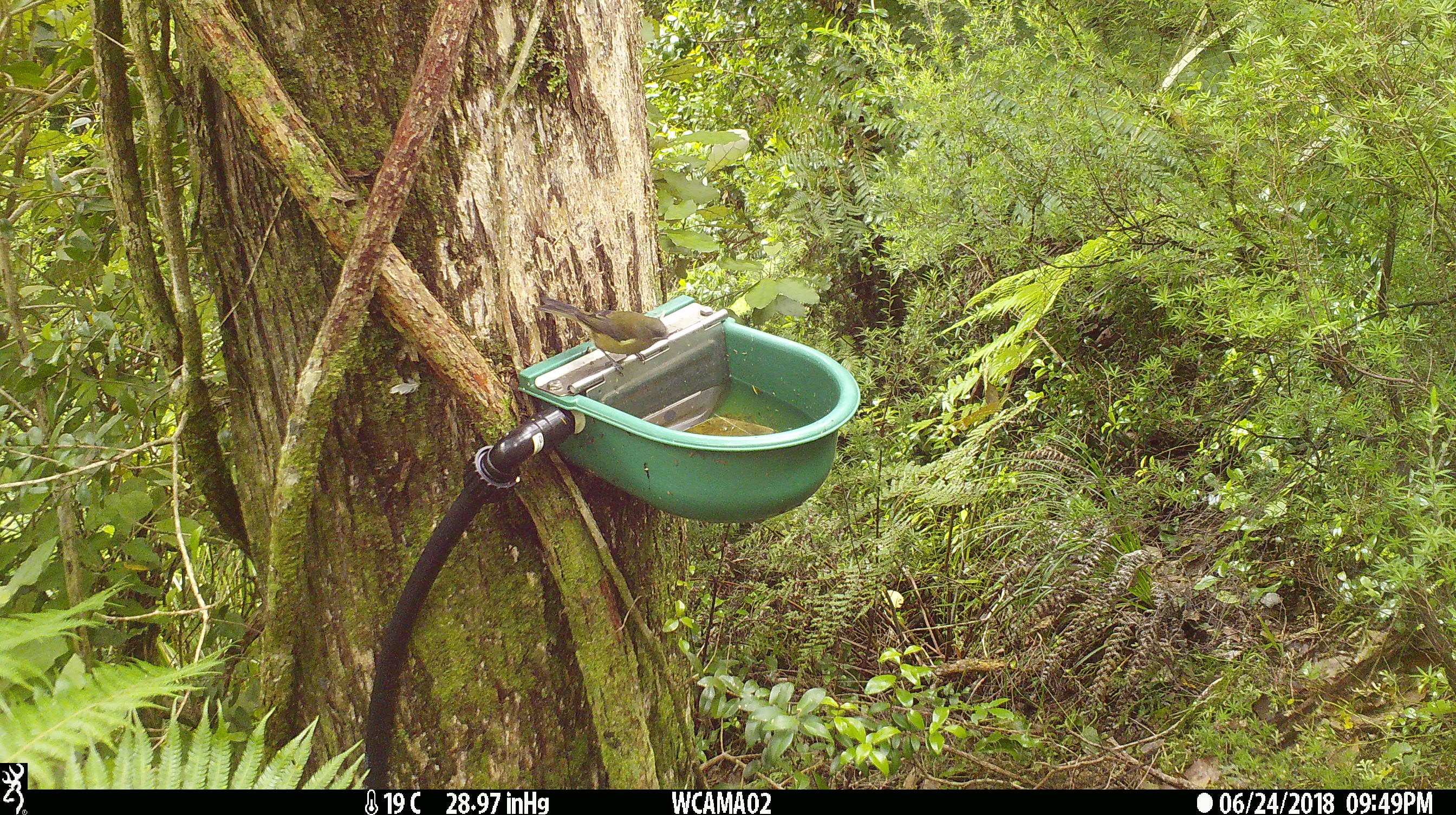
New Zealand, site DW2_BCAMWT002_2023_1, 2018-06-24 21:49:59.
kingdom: Animalia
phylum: Chordata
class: Aves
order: Passeriformes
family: Meliphagidae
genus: Anthornis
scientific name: Anthornis melanura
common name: new zealand bellbird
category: bellbird